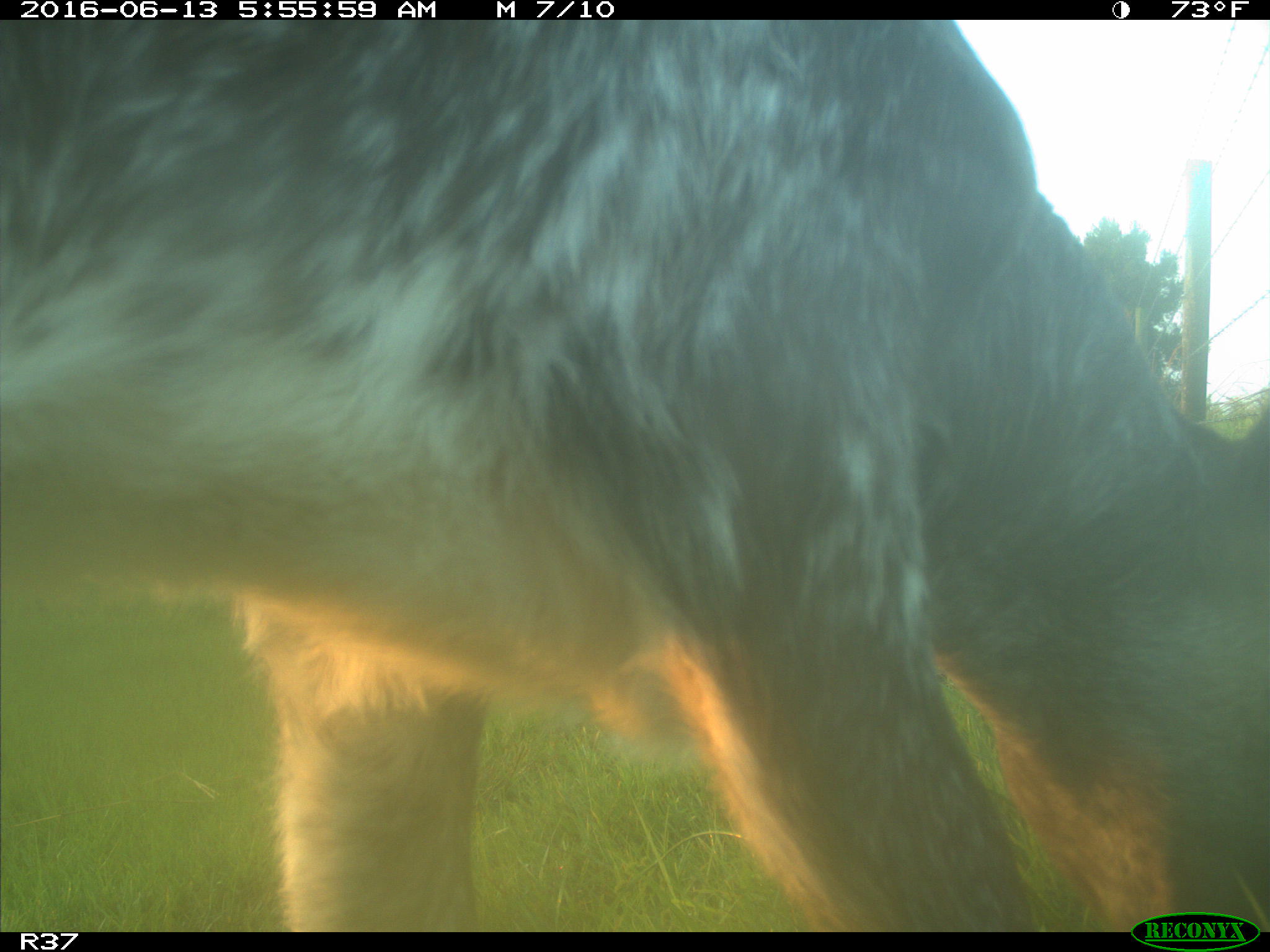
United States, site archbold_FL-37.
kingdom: Animalia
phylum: Chordata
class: Mammalia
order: Artiodactyla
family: Bovidae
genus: Bos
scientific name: Bos taurus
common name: domestic cow